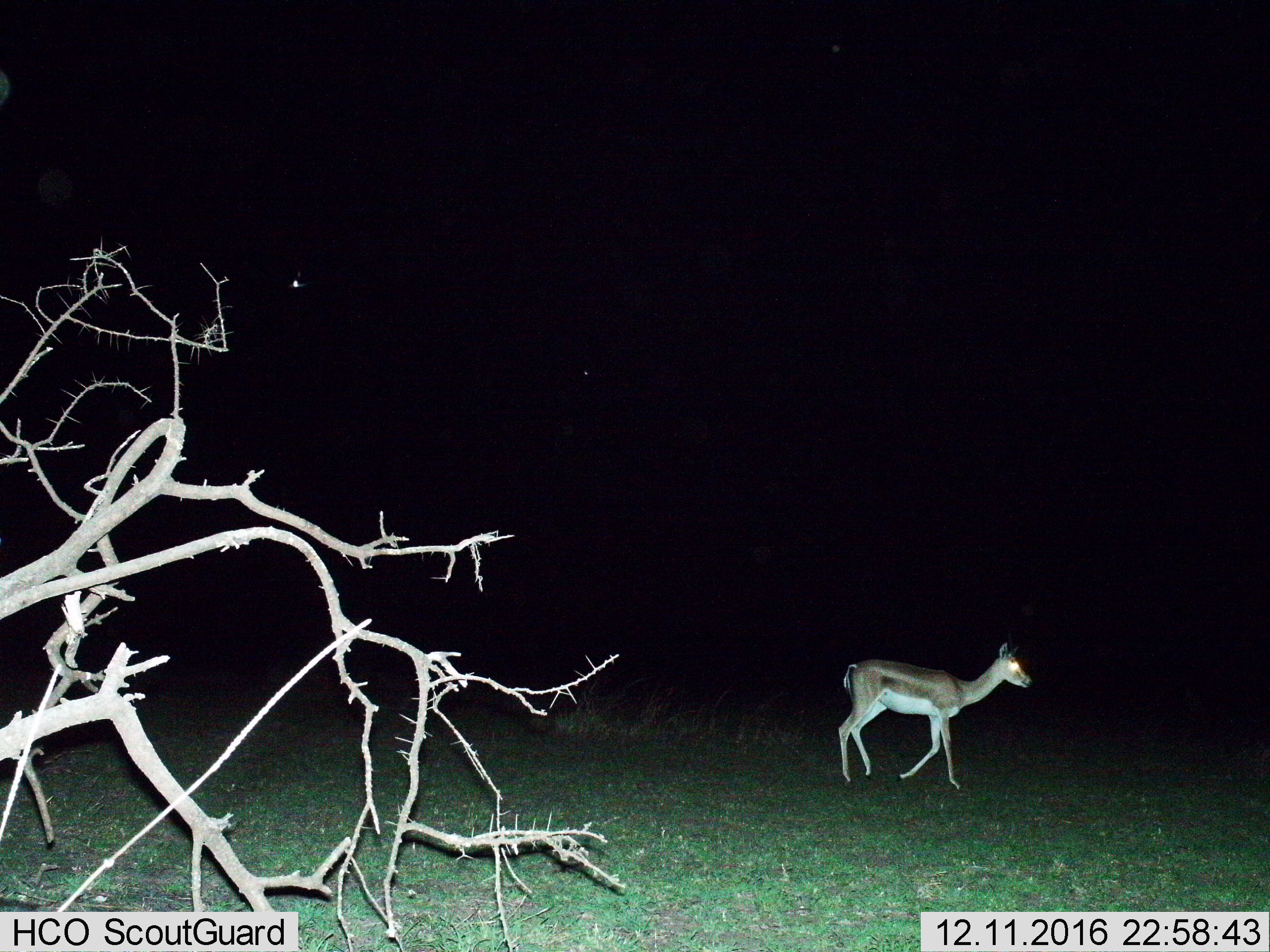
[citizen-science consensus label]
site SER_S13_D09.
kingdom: Animalia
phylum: Chordata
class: Mammalia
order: Artiodactyla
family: Bovidae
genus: Nanger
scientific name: Nanger granti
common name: grant's gazelle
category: gazellegrants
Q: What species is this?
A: Gazellegrants (grant's gazelle) (Nanger granti).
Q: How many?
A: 1.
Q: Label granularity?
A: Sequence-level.